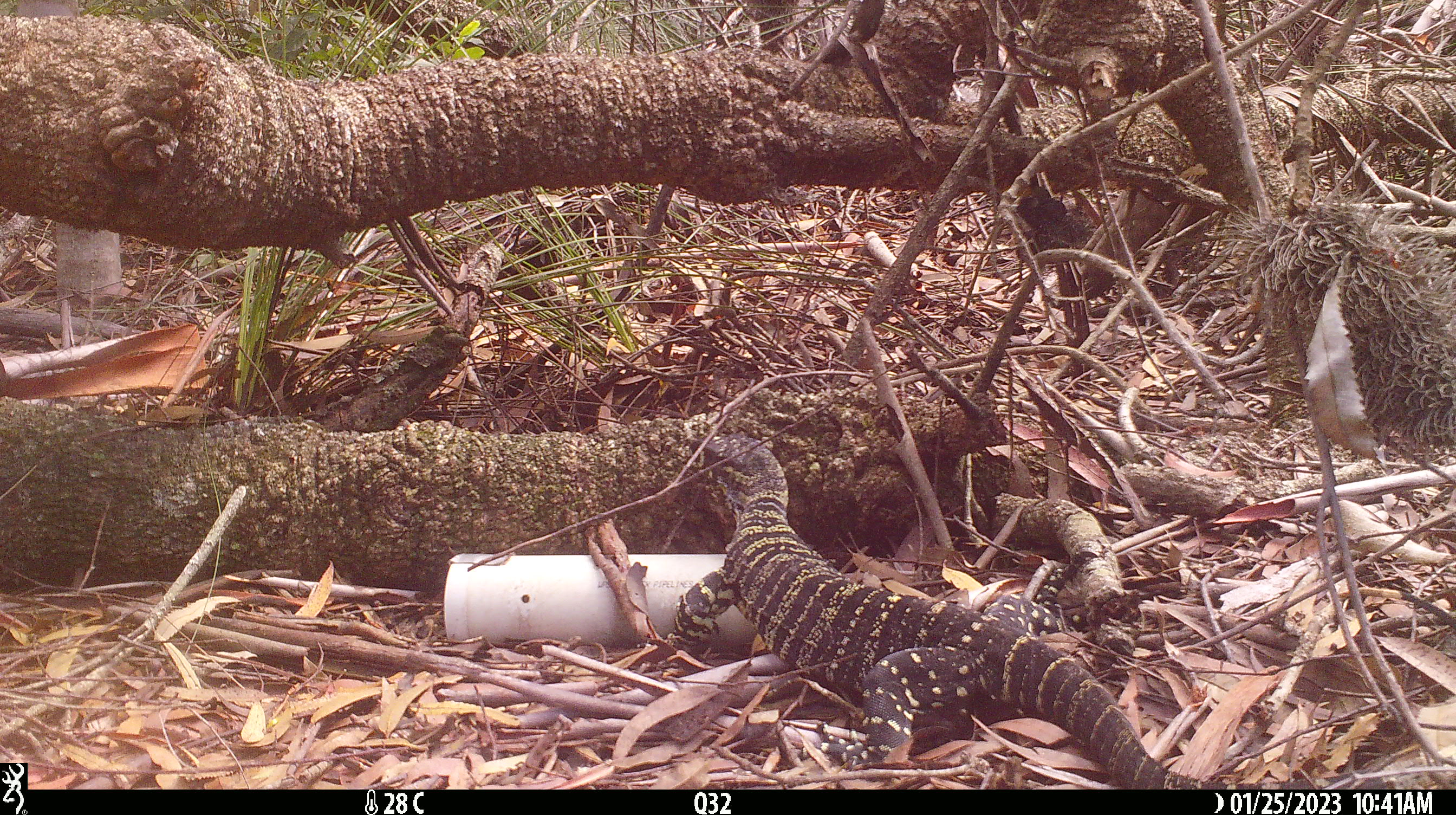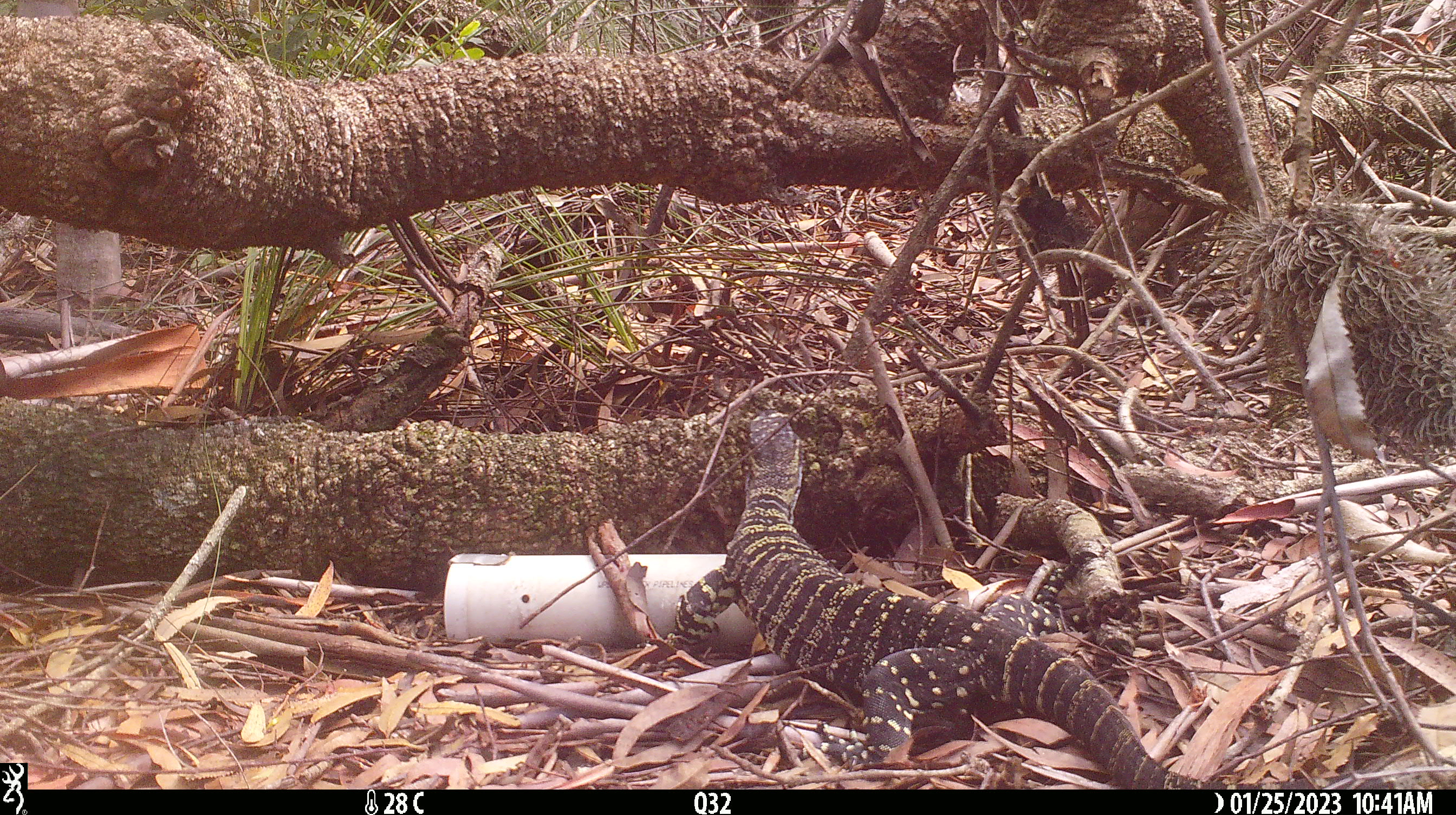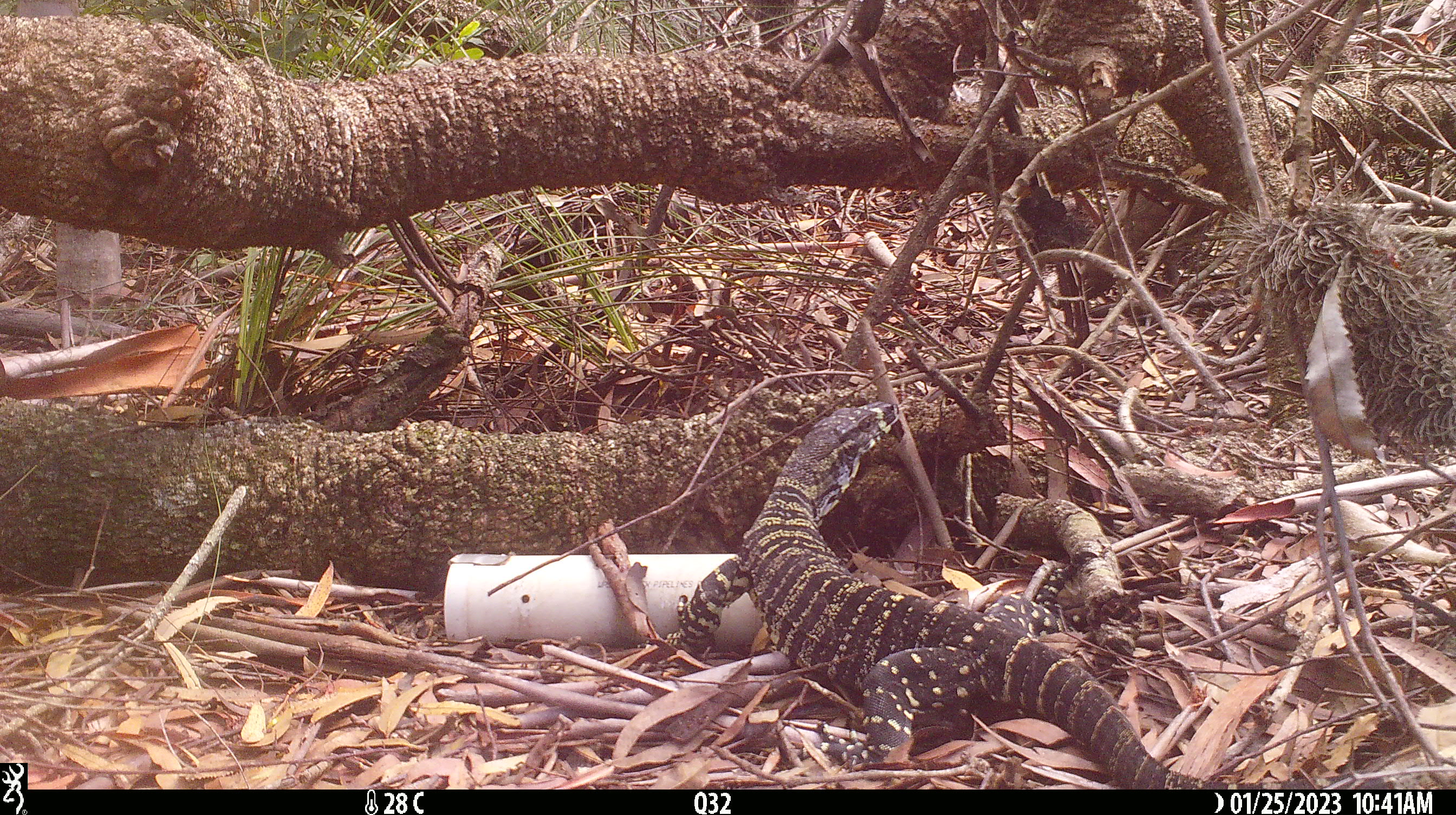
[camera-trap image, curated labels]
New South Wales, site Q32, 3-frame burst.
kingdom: Animalia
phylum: Chordata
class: Reptilia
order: Squamata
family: Varanidae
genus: Varanus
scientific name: Varanus varius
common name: lace monitor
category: goanna